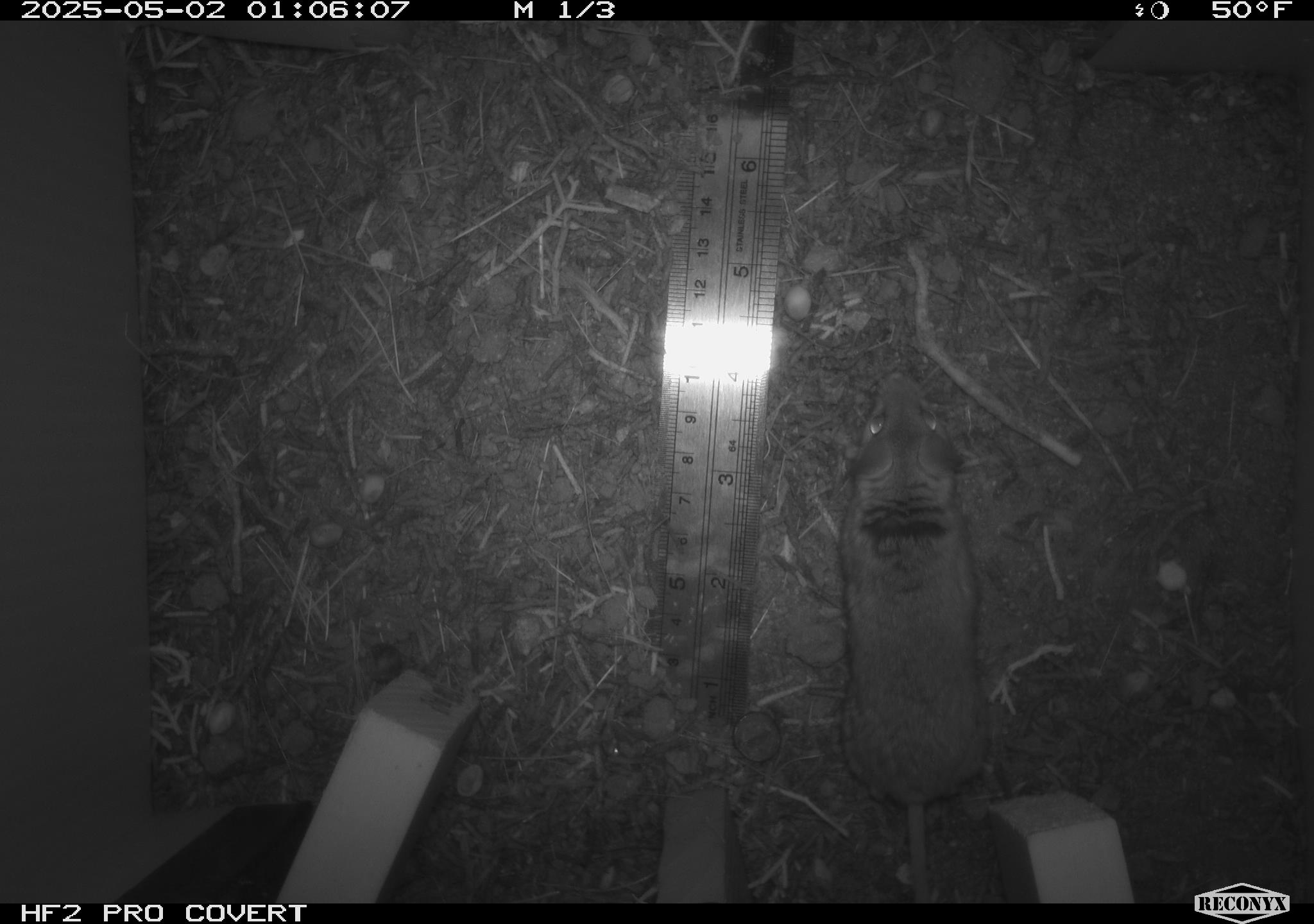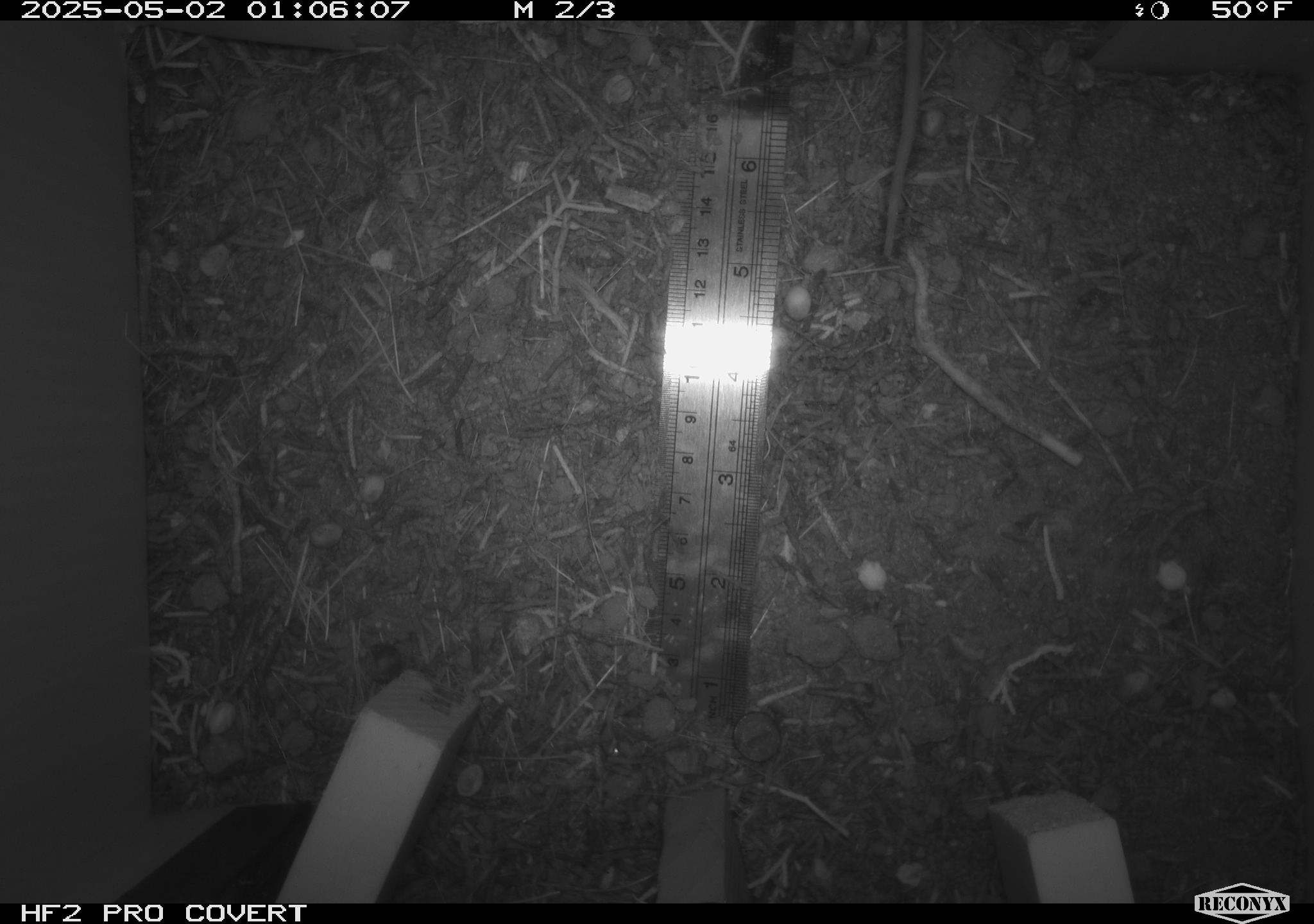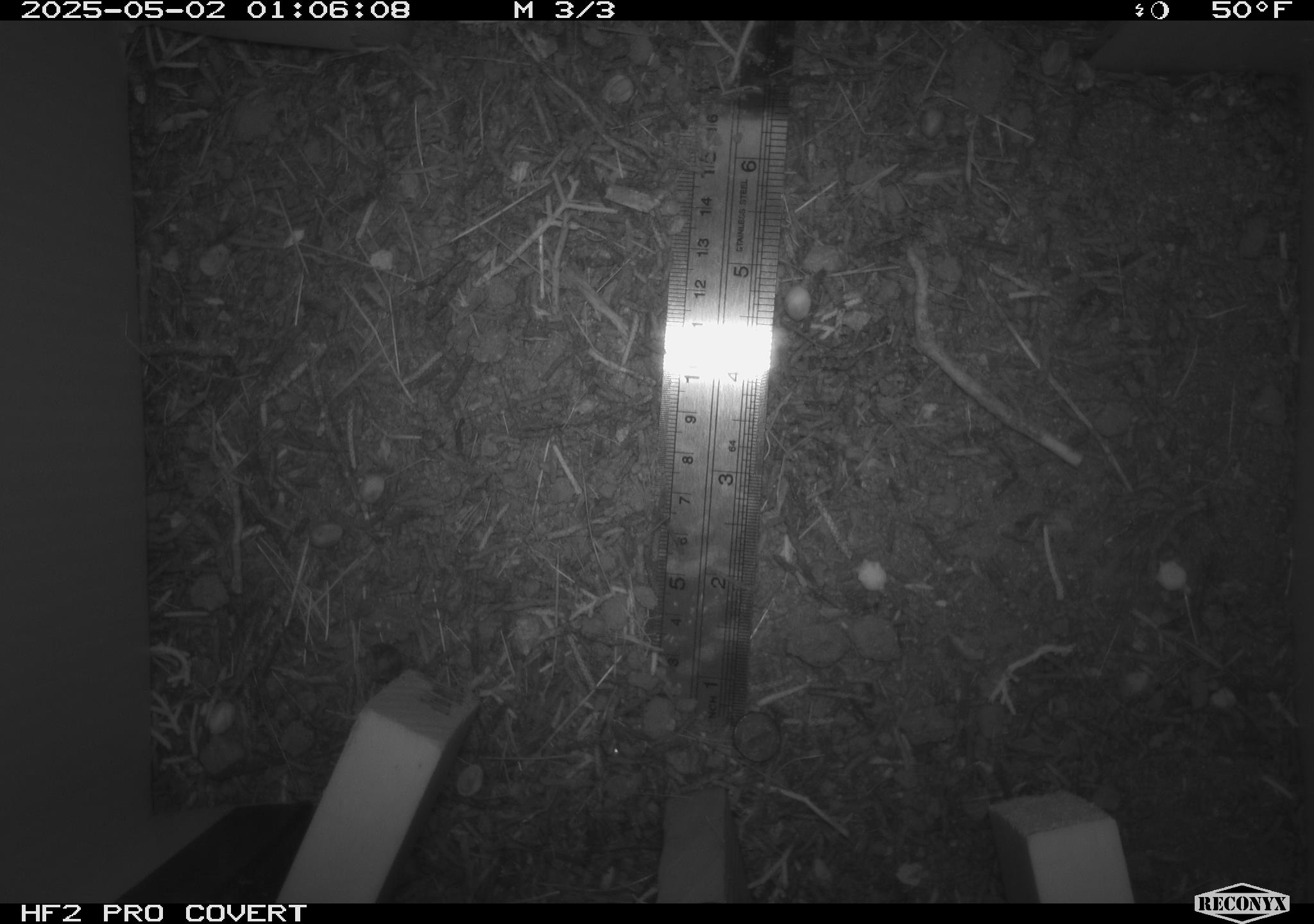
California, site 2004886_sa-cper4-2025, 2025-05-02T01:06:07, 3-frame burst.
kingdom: Animalia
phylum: Chordata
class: Mammalia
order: Rodentia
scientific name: Rodentia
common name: rodent